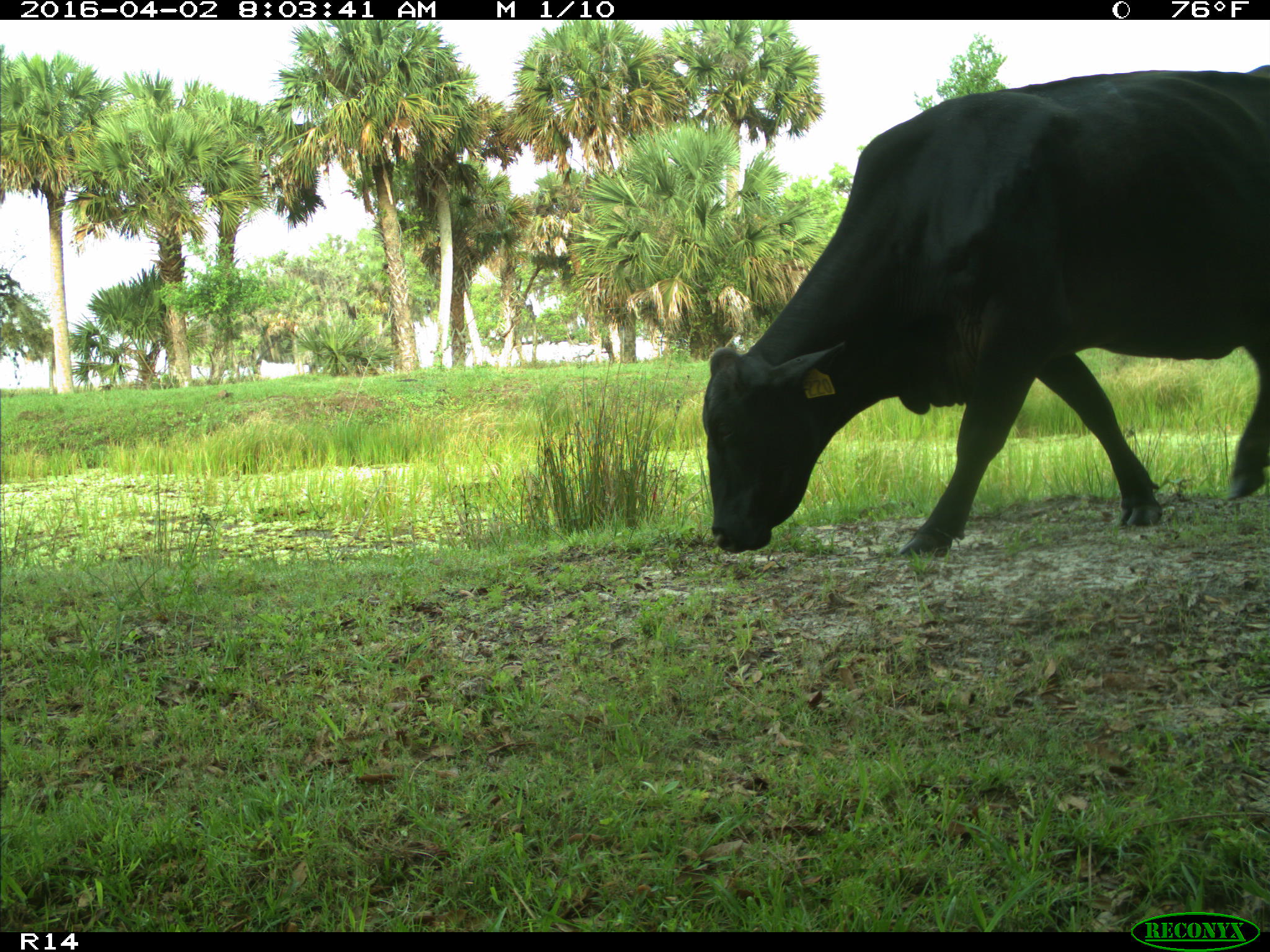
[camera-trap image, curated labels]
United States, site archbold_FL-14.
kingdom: Animalia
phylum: Chordata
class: Mammalia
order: Artiodactyla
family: Bovidae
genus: Bos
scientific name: Bos taurus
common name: domestic cow